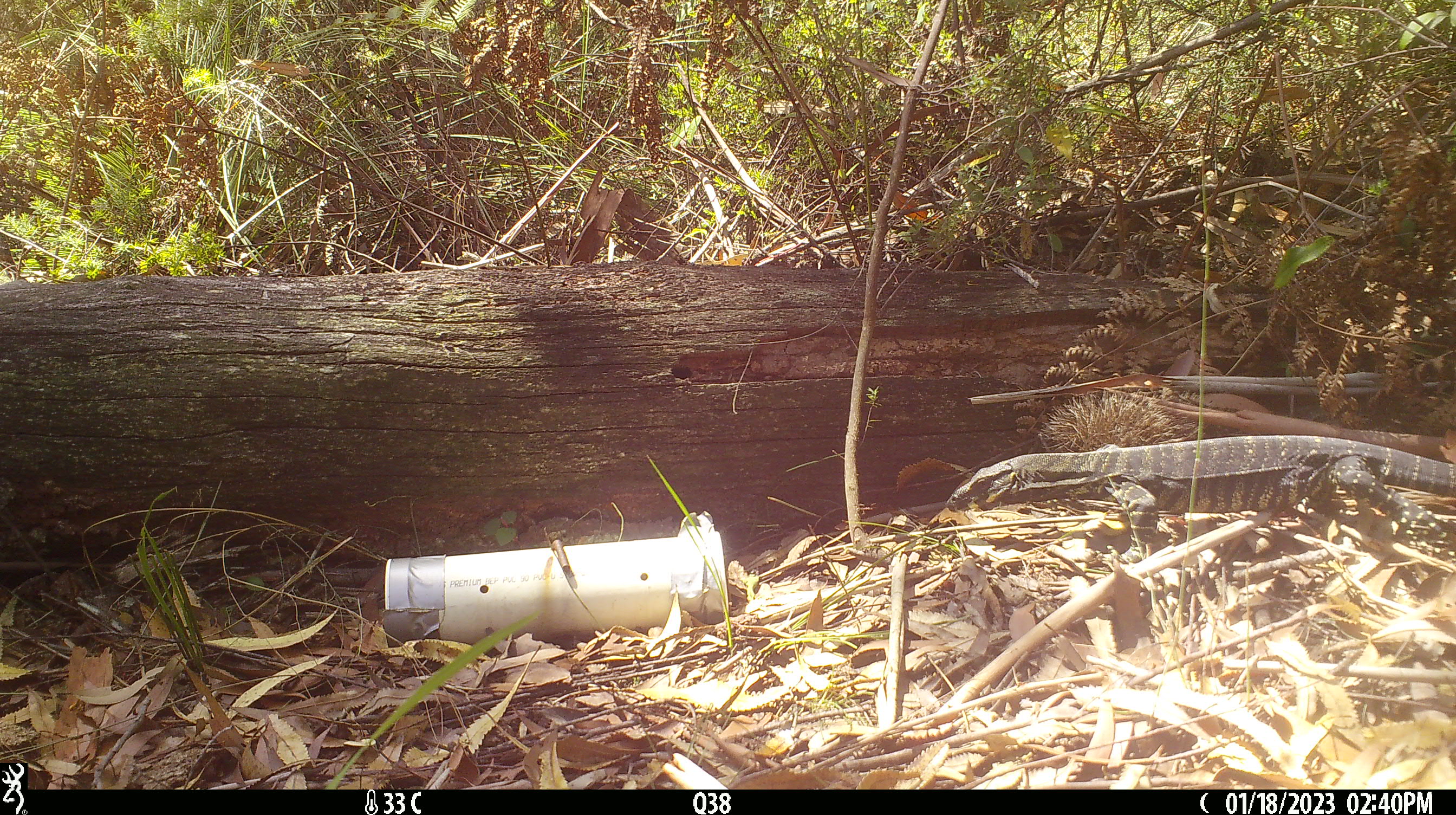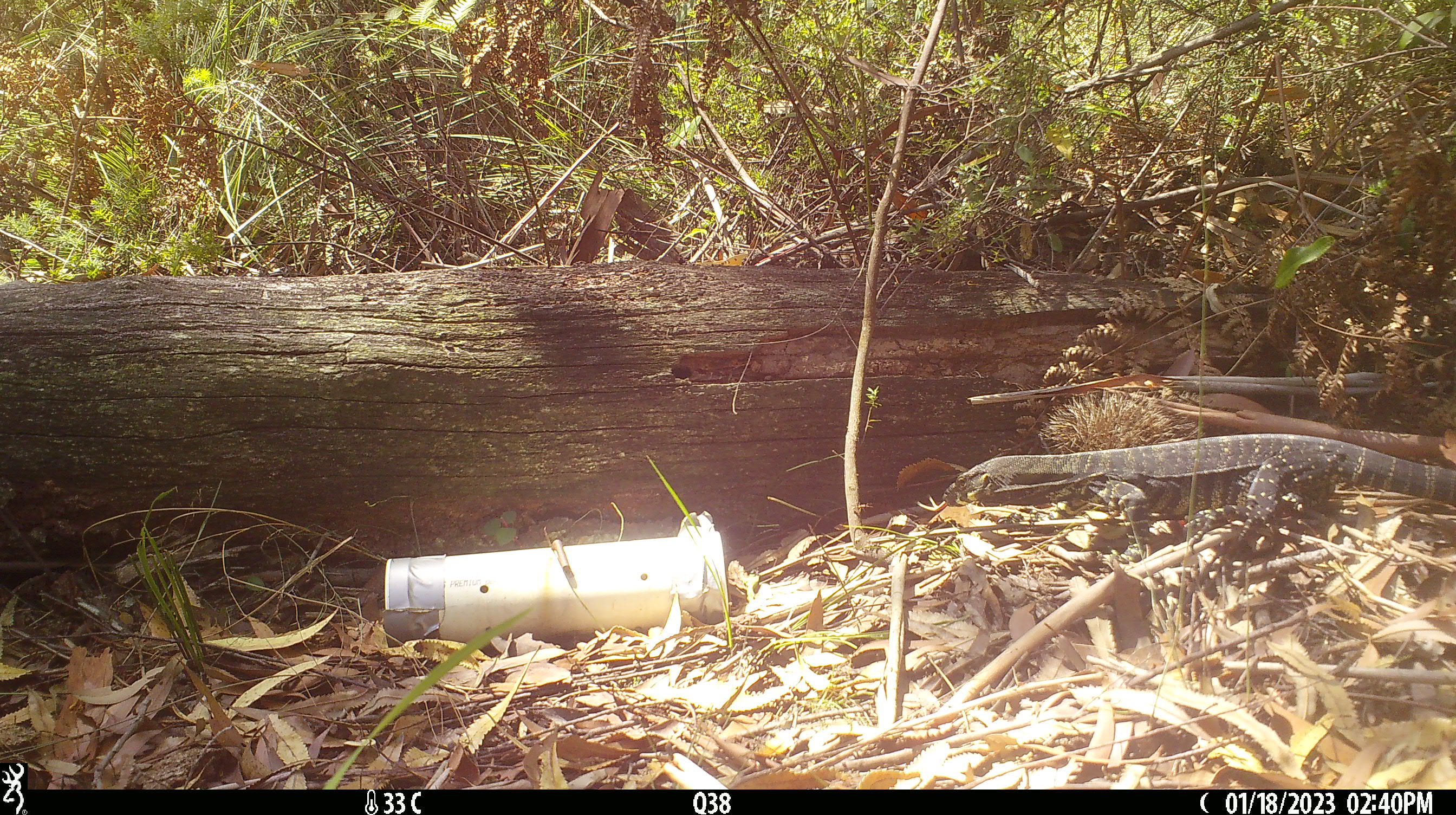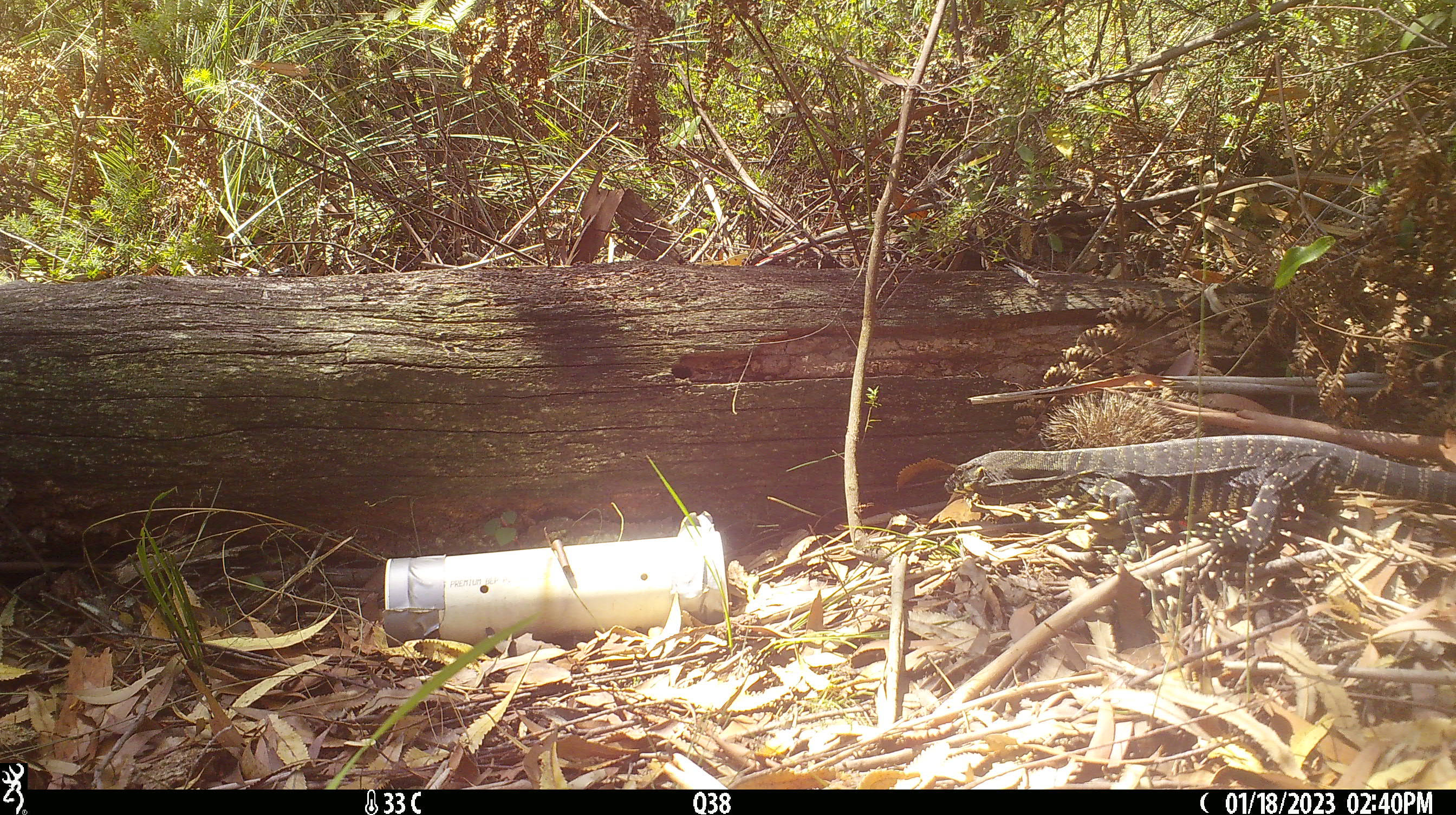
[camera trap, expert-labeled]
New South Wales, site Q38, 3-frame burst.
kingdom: Animalia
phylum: Chordata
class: Reptilia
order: Squamata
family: Varanidae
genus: Varanus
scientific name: Varanus varius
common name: lace monitor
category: goanna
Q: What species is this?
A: Goanna (lace monitor) (Varanus varius).